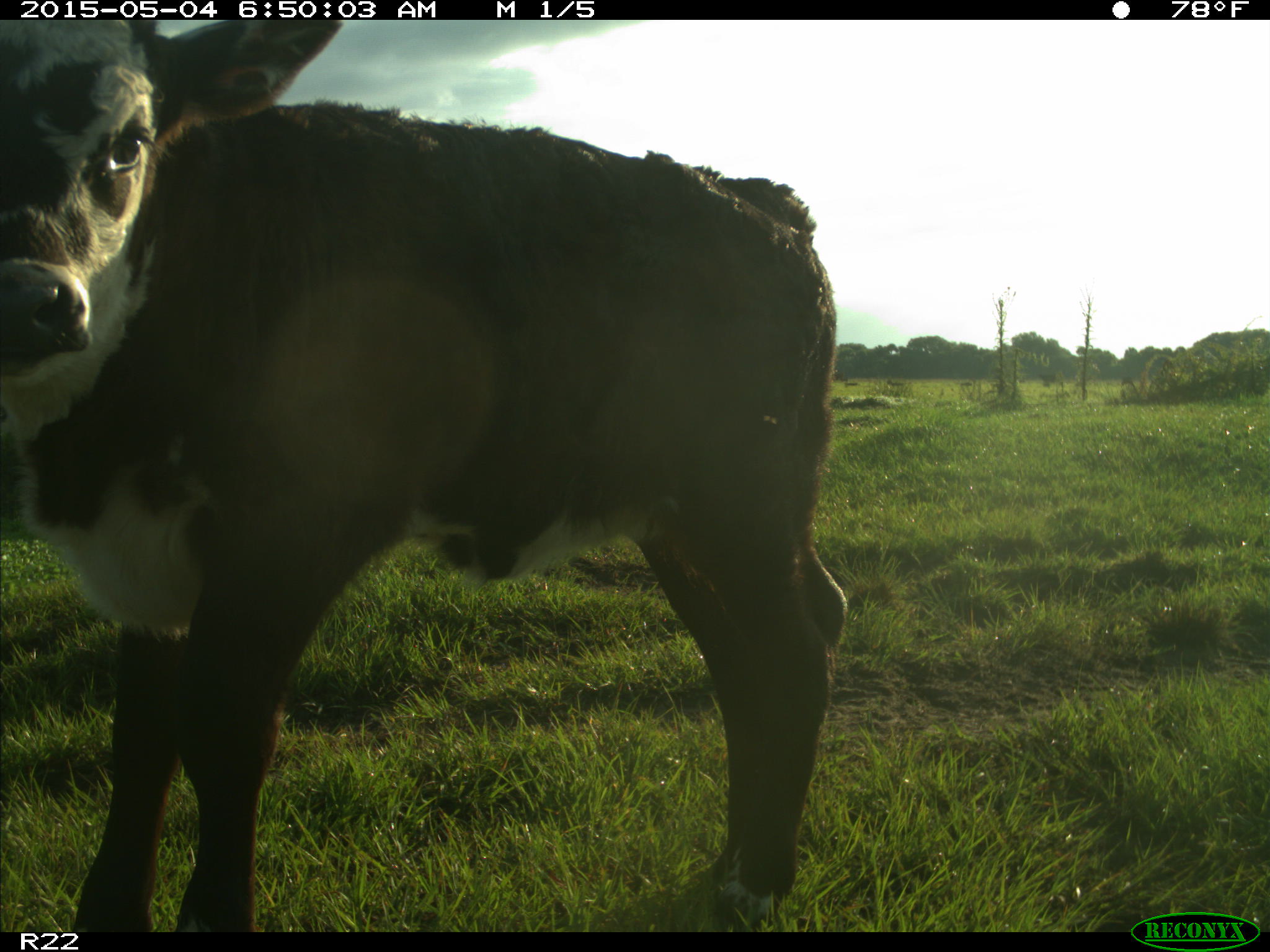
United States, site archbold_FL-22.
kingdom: Animalia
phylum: Chordata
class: Mammalia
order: Artiodactyla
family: Bovidae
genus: Bos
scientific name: Bos taurus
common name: domestic cow